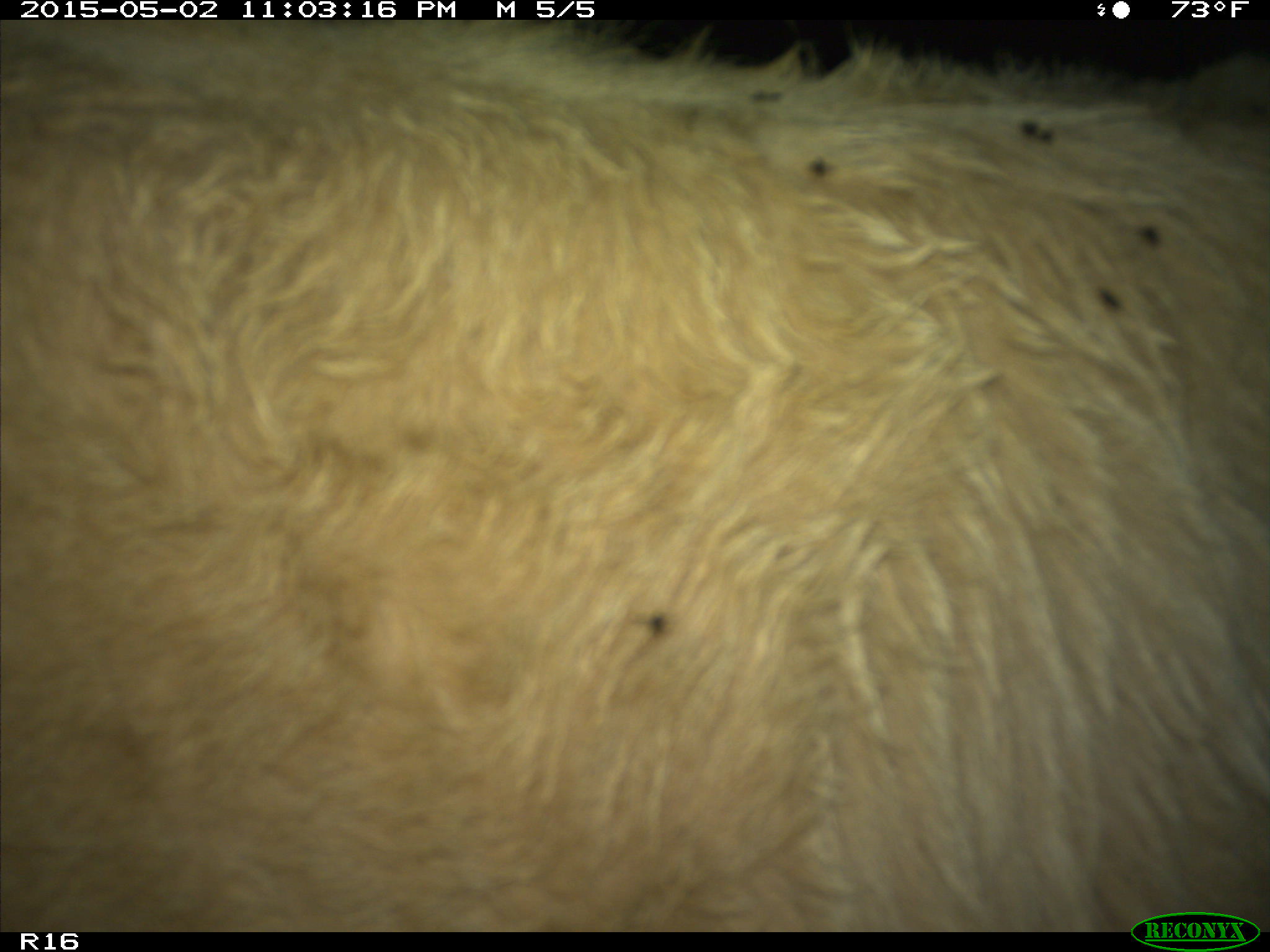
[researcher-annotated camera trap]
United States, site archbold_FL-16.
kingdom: Animalia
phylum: Chordata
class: Mammalia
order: Artiodactyla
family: Bovidae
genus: Bos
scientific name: Bos taurus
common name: domestic cow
Bos taurus (domestic cow).